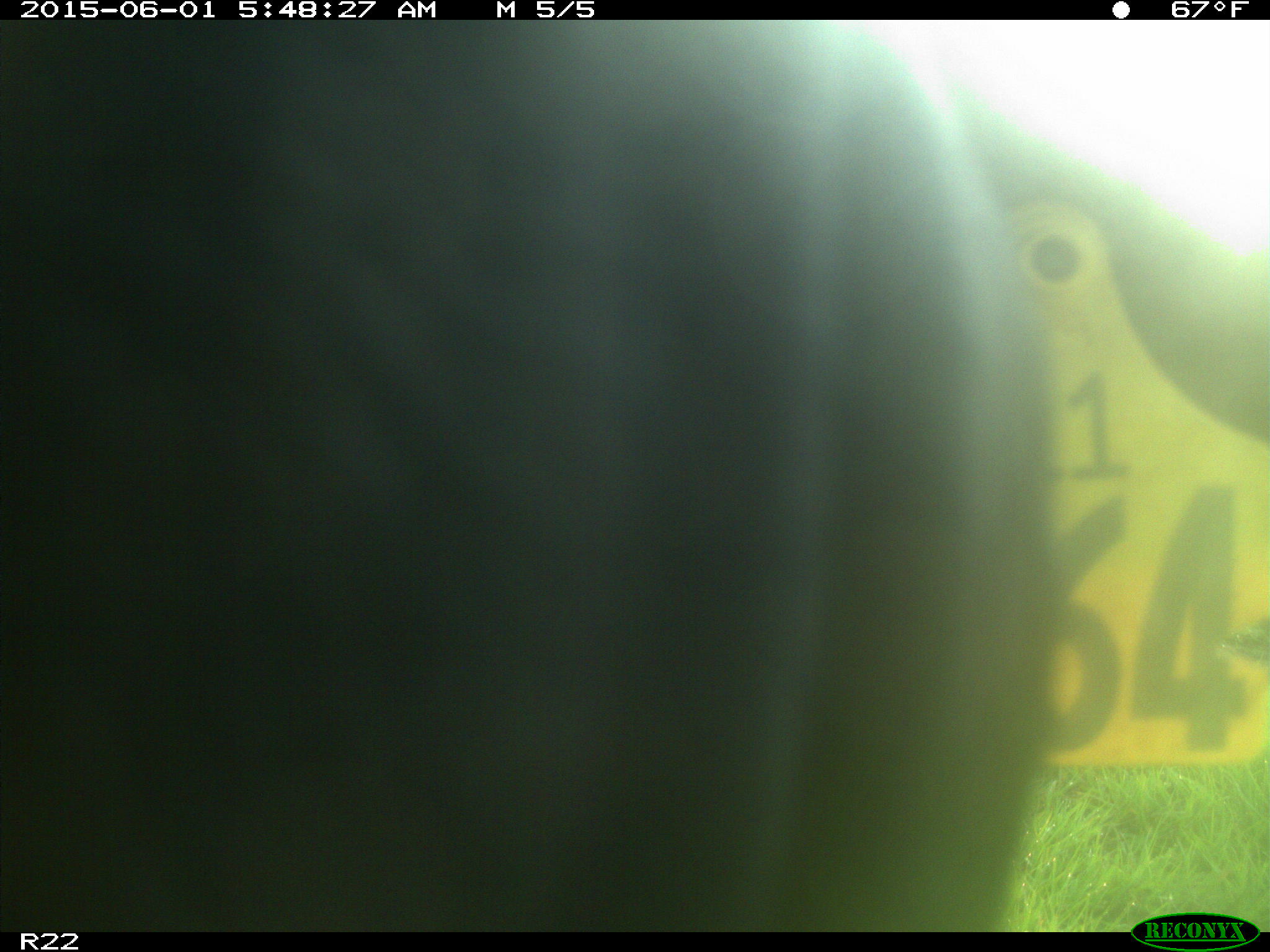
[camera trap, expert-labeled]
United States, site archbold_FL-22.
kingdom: Animalia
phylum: Chordata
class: Mammalia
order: Artiodactyla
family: Bovidae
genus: Bos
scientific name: Bos taurus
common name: domestic cow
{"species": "Bos taurus (domestic cow)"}